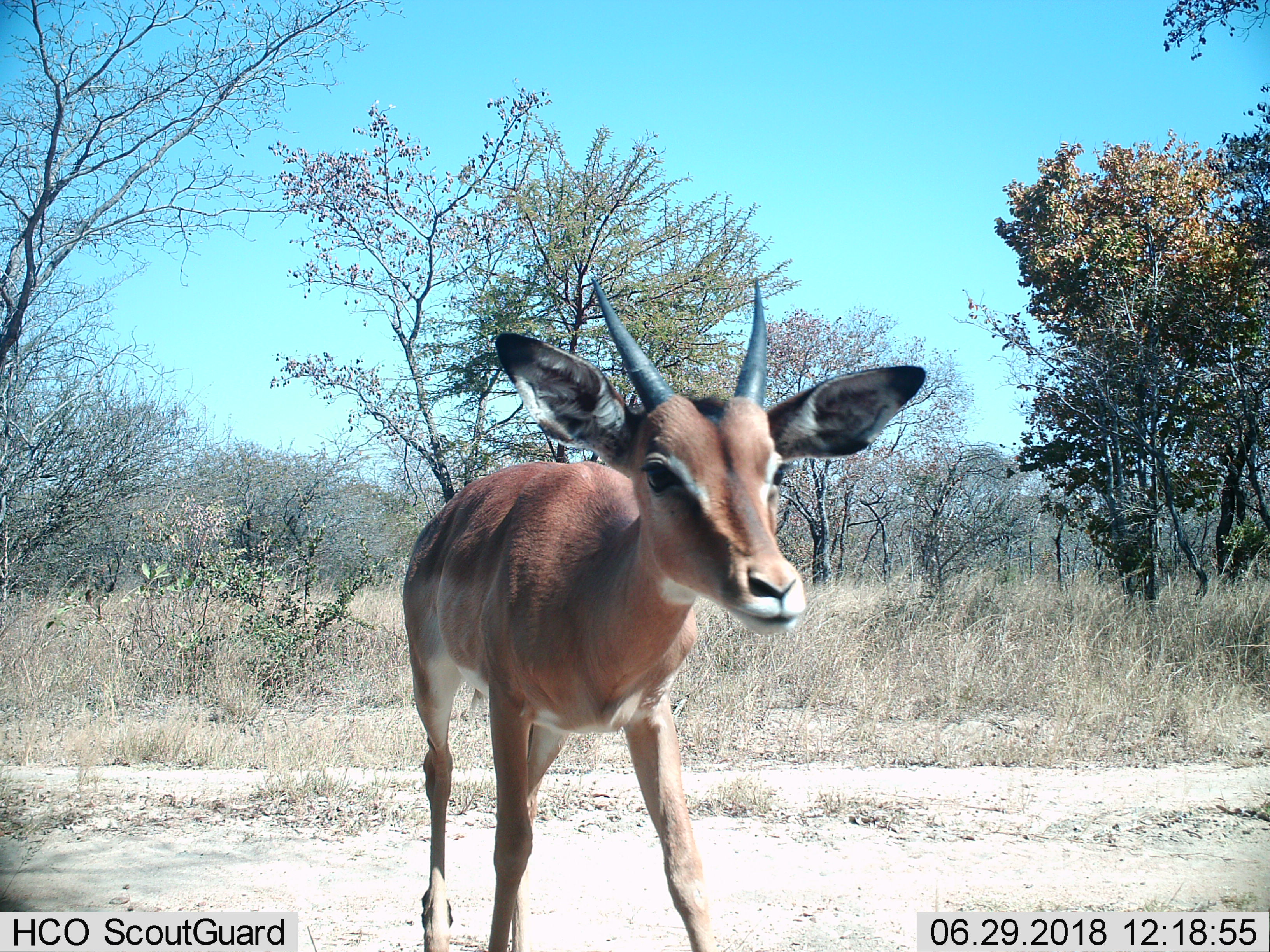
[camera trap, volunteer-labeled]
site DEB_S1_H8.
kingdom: Animalia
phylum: Chordata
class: Mammalia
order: Artiodactyla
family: Bovidae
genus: Aepyceros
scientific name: Aepyceros melampus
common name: impala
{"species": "impala (Aepyceros melampus)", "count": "1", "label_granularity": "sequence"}